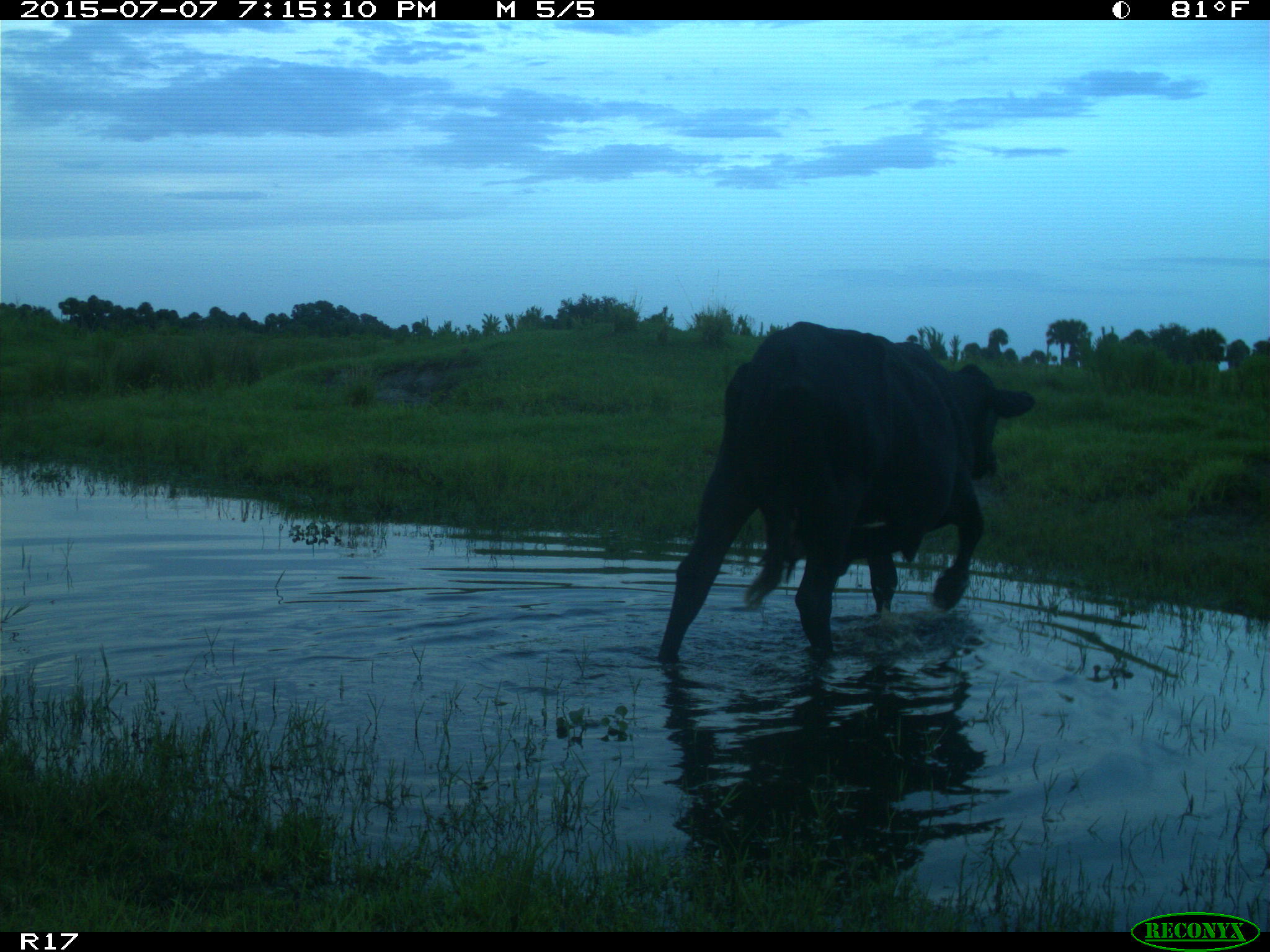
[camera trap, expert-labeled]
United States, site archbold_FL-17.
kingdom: Animalia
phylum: Chordata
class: Mammalia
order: Artiodactyla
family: Bovidae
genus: Bos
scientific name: Bos taurus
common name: domestic cow